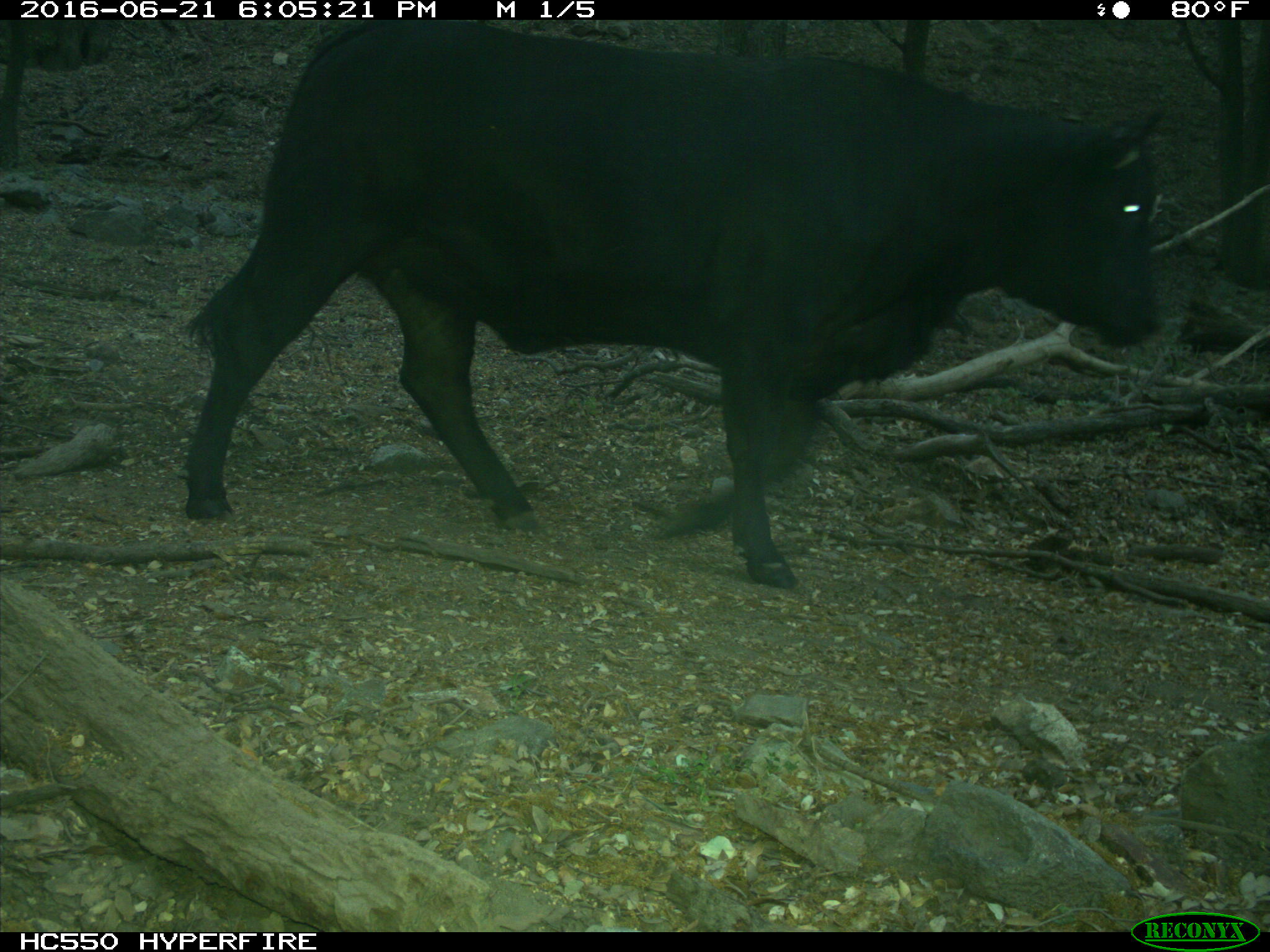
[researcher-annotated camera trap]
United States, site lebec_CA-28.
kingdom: Animalia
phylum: Chordata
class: Mammalia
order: Artiodactyla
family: Bovidae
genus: Bos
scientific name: Bos taurus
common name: domestic cow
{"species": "Bos taurus (domestic cow)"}